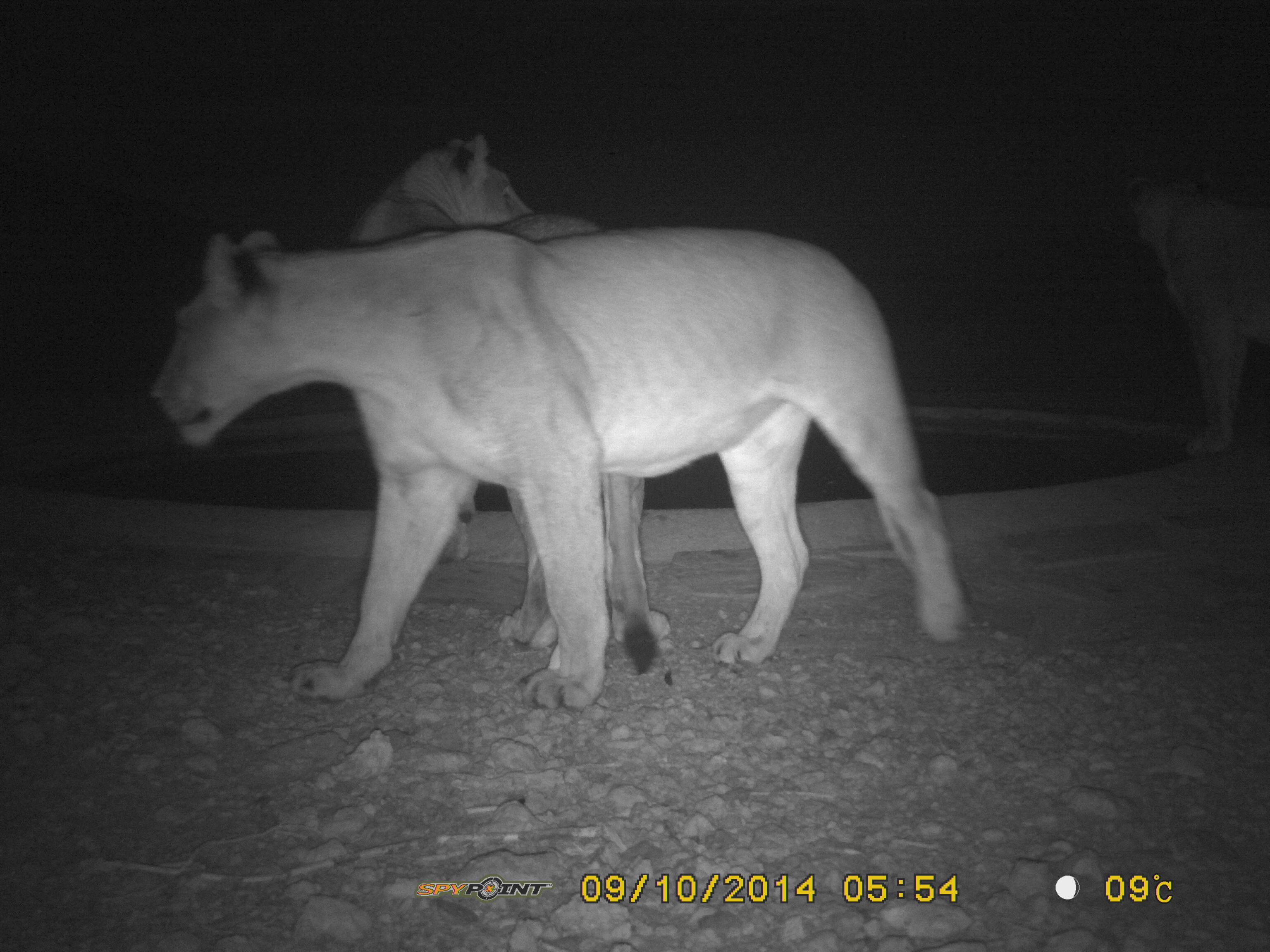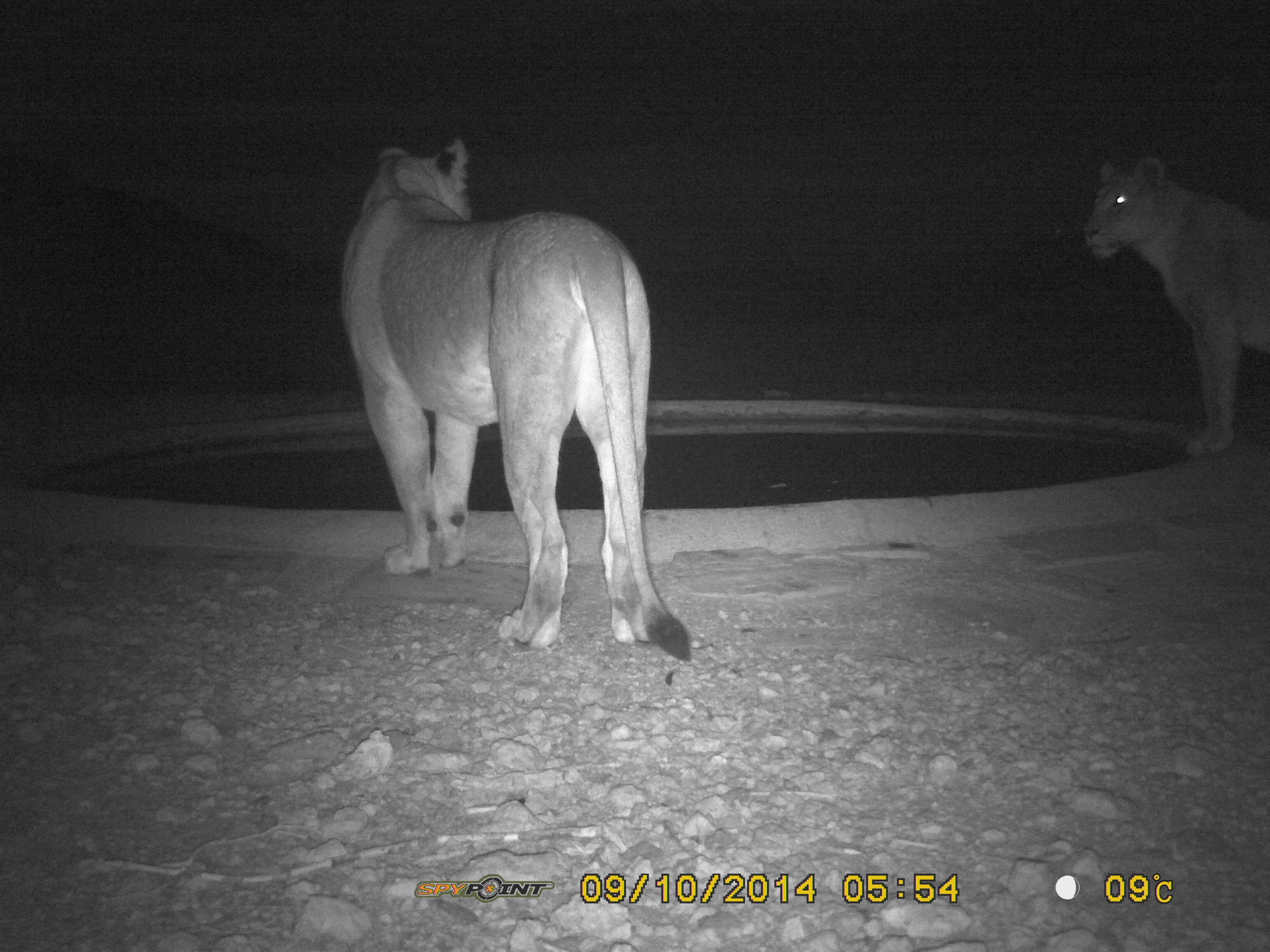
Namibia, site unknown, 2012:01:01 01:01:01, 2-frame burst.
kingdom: Animalia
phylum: Chordata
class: Mammalia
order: Carnivora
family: Felidae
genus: Panthera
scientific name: Panthera leo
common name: lion